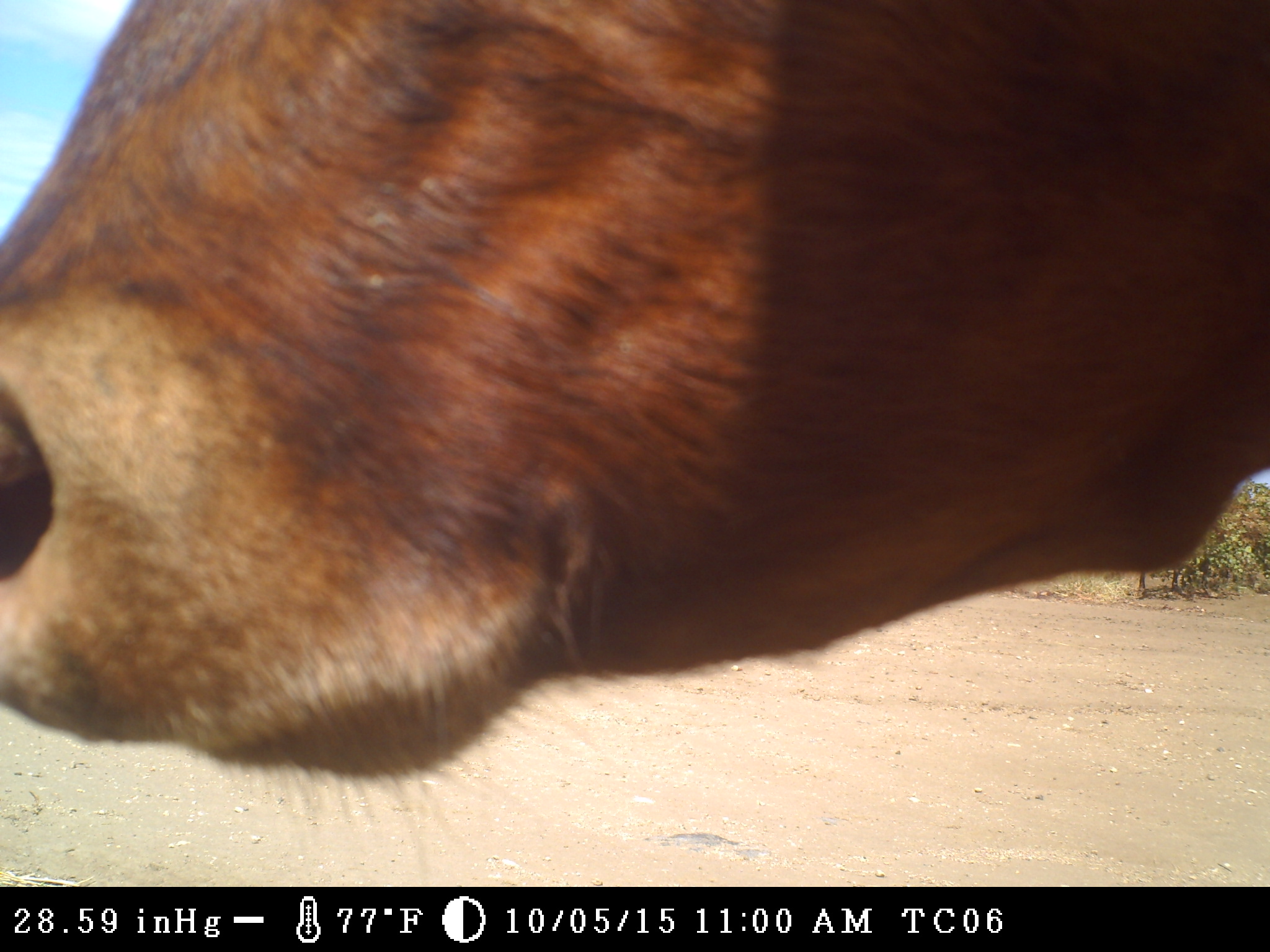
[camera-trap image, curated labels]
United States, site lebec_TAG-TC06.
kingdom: Animalia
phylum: Chordata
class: Mammalia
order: Artiodactyla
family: Bovidae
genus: Bos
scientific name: Bos taurus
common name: domestic cow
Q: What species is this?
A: Bos taurus (domestic cow).